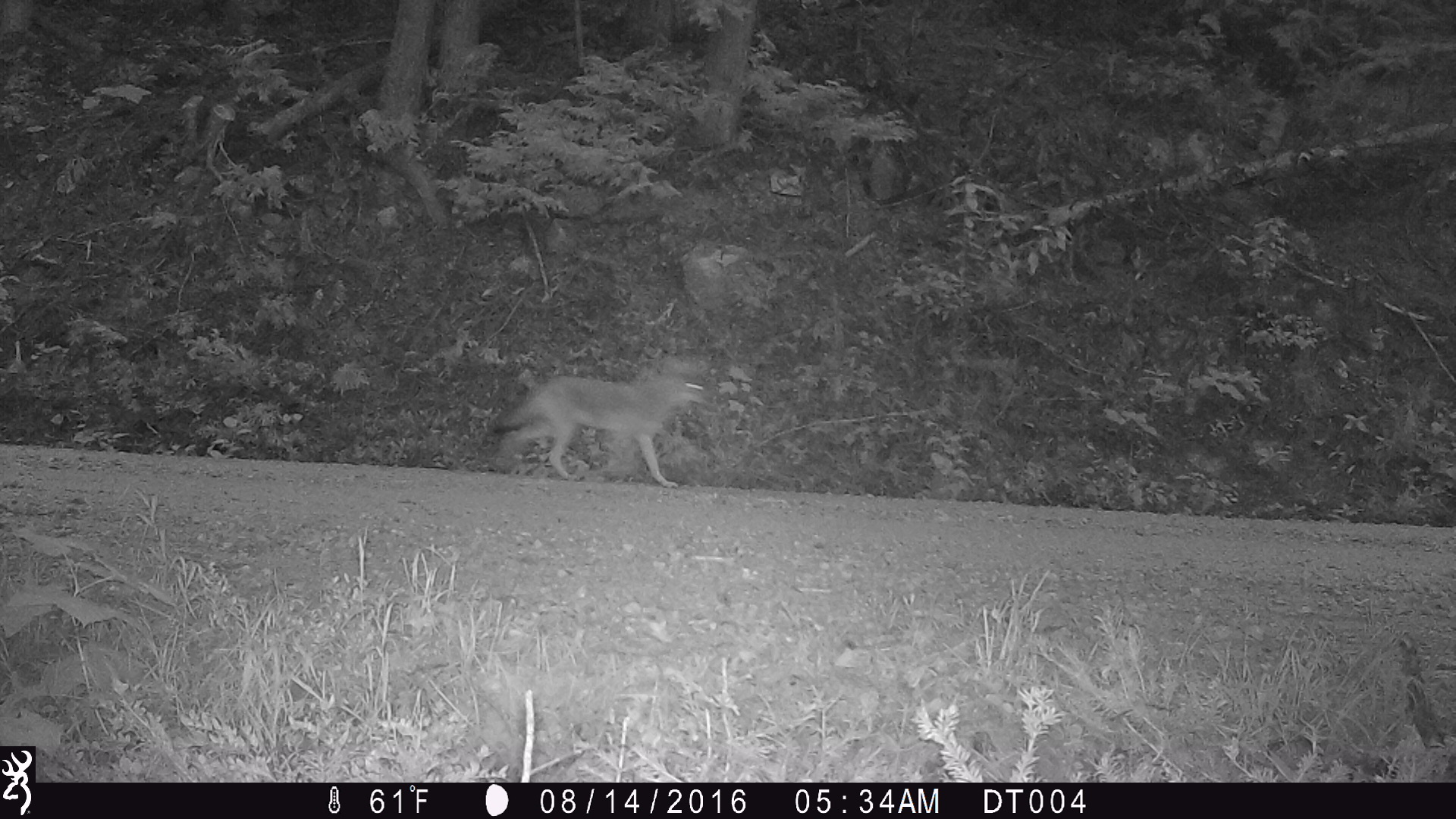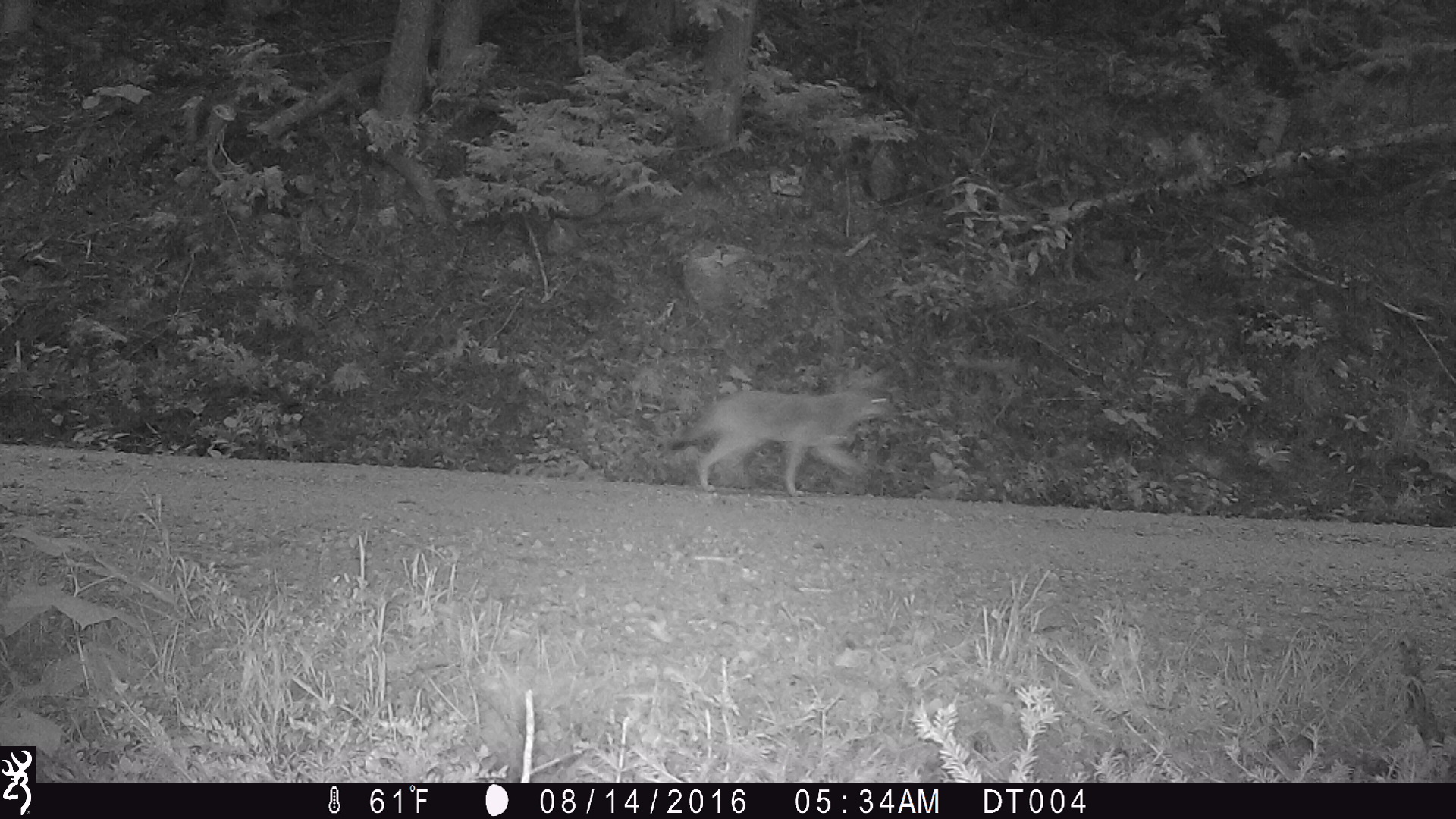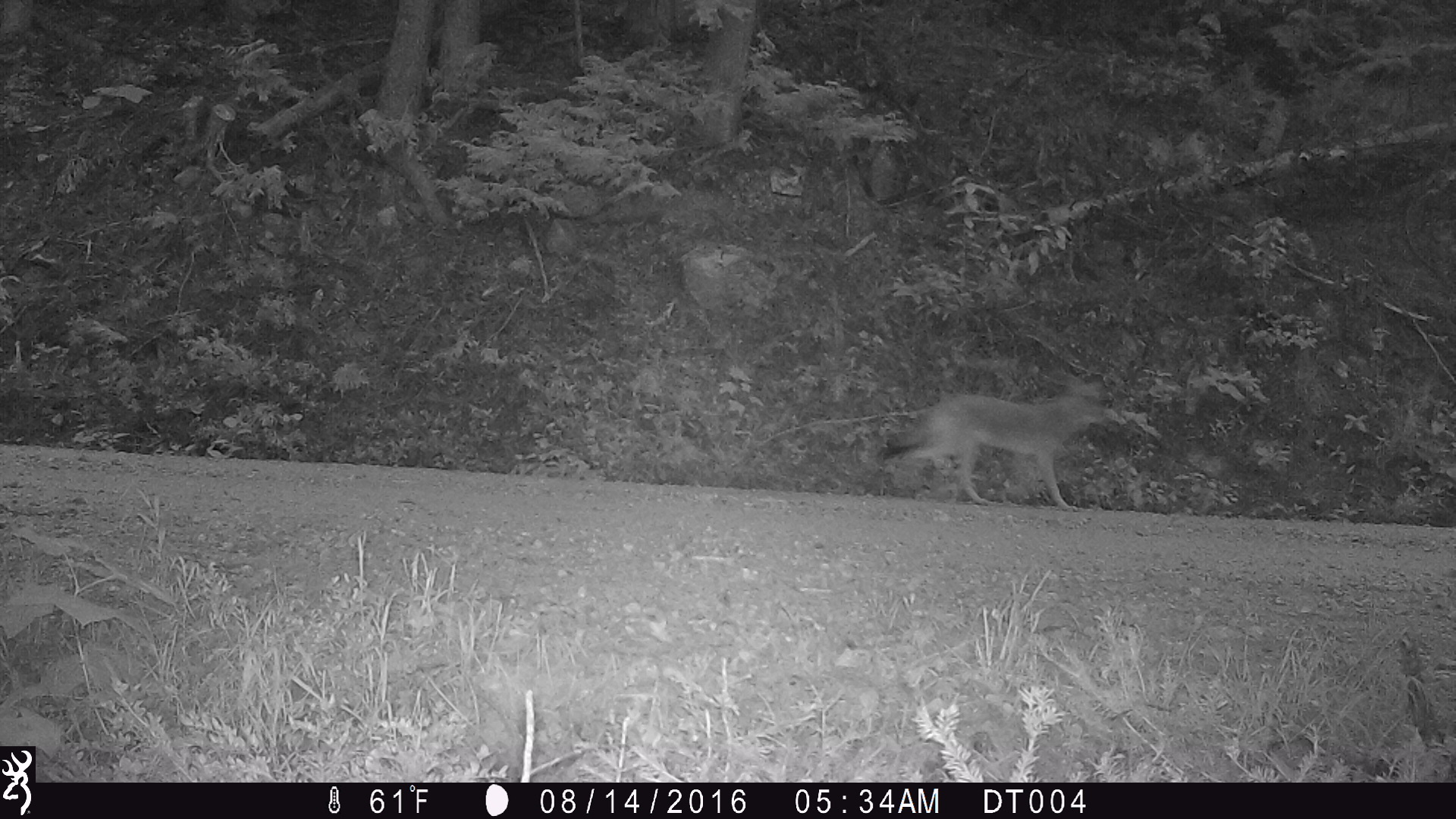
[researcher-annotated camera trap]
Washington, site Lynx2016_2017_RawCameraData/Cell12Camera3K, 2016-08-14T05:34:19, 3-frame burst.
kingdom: Animalia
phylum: Chordata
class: Mammalia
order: Carnivora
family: Canidae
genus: Canis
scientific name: Canis latrans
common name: coyote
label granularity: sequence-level